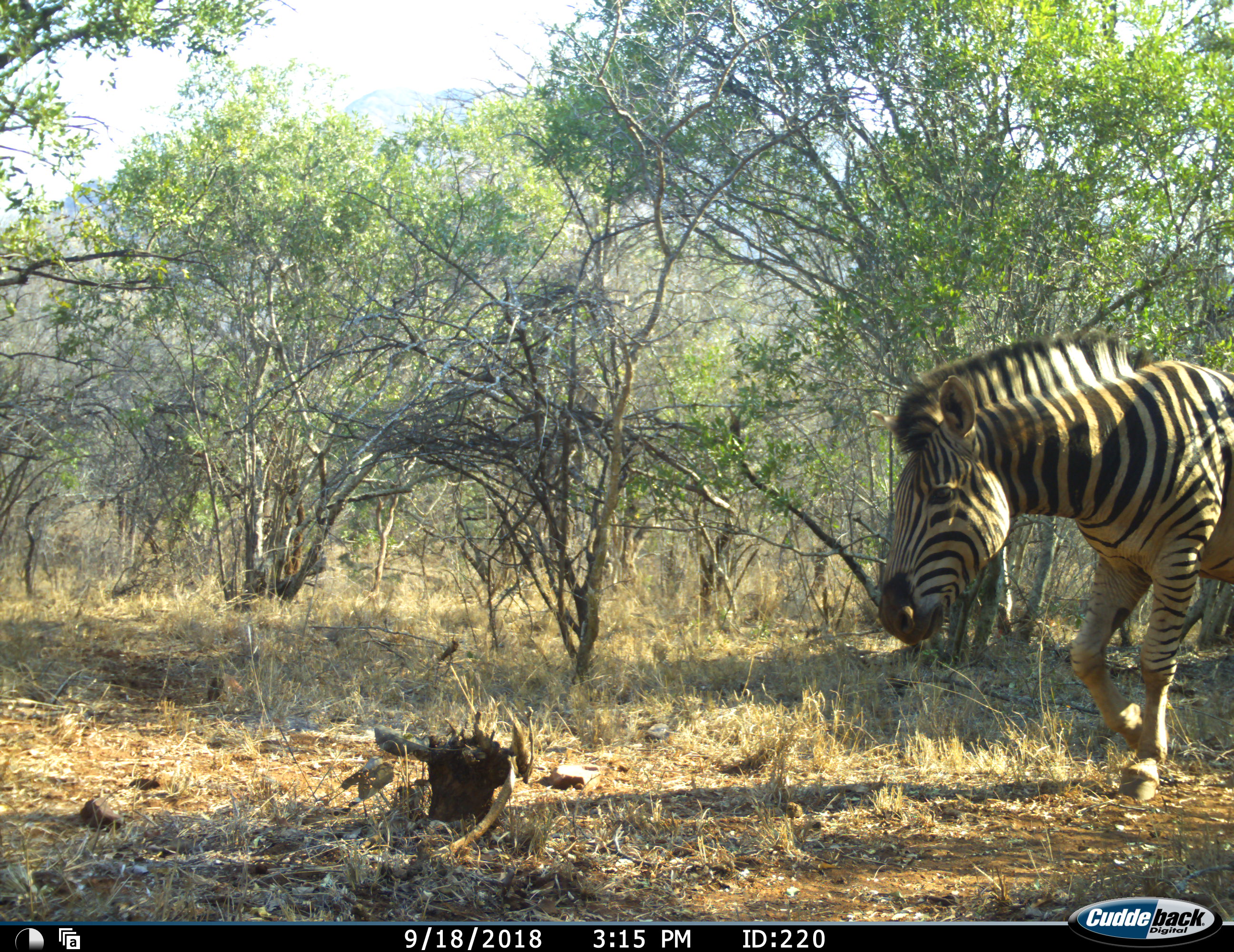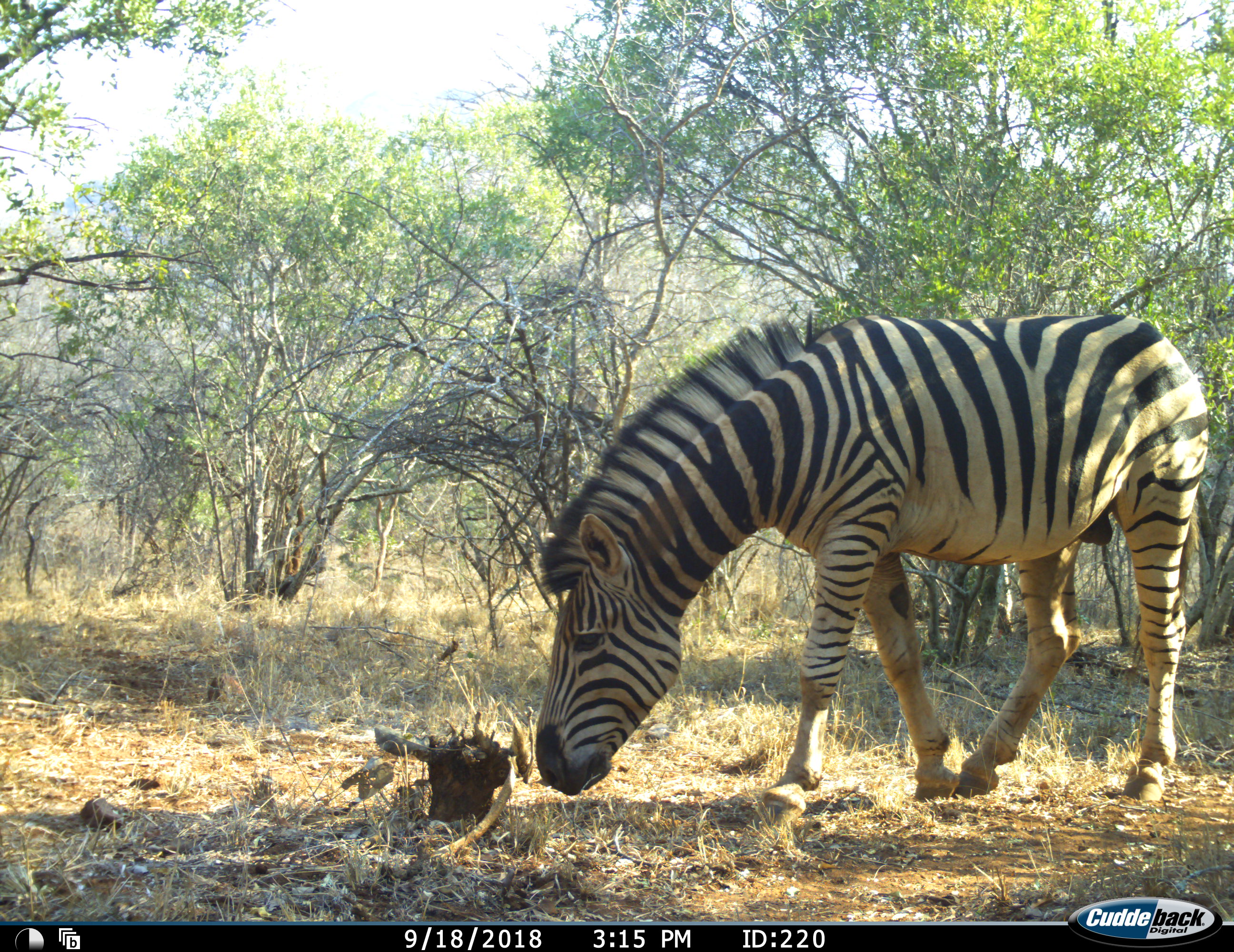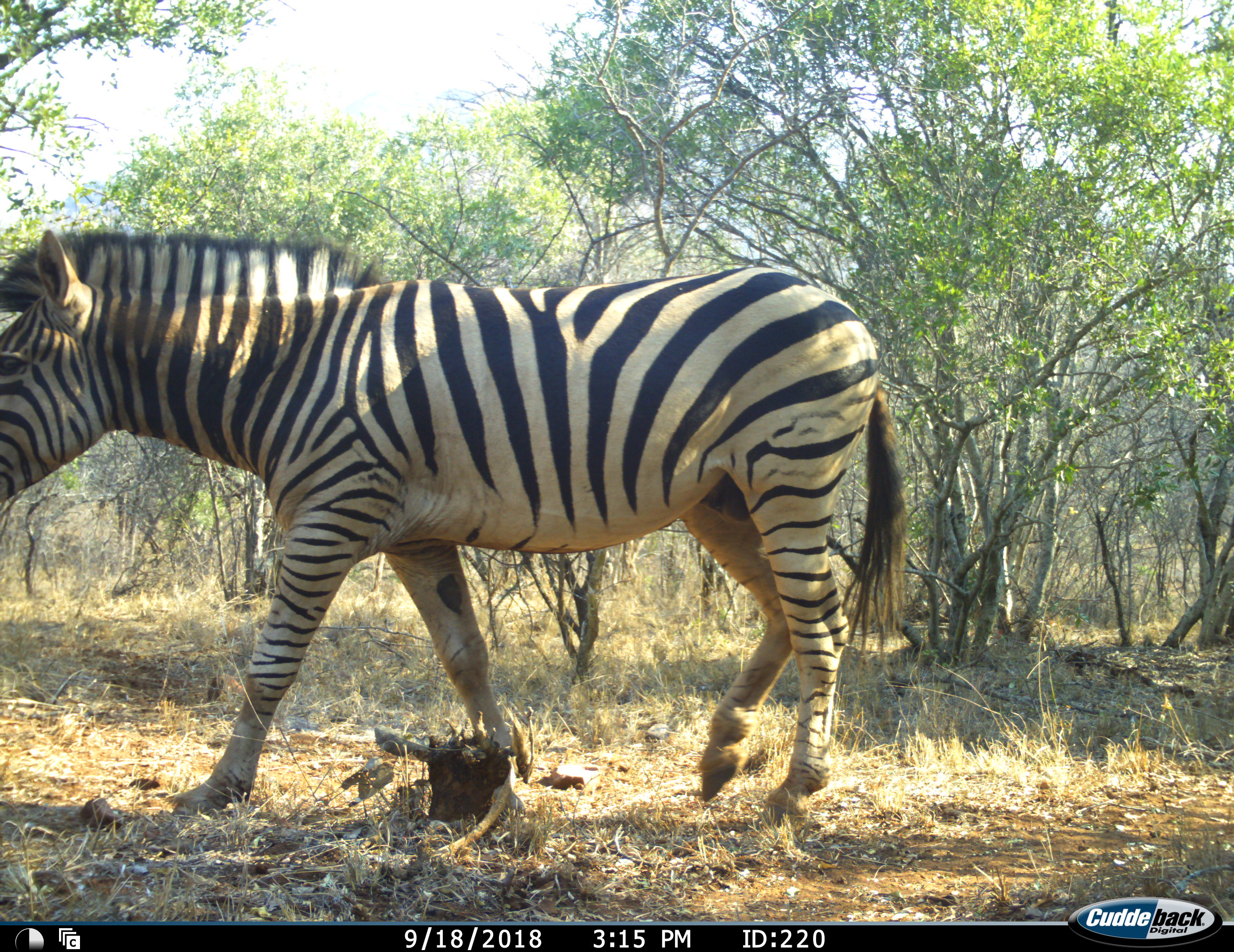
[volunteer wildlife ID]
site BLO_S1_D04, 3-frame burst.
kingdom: Animalia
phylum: Chordata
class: Mammalia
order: Perissodactyla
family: Equidae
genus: Equus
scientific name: Equus quagga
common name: plains zebra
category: zebraplains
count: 1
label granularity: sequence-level